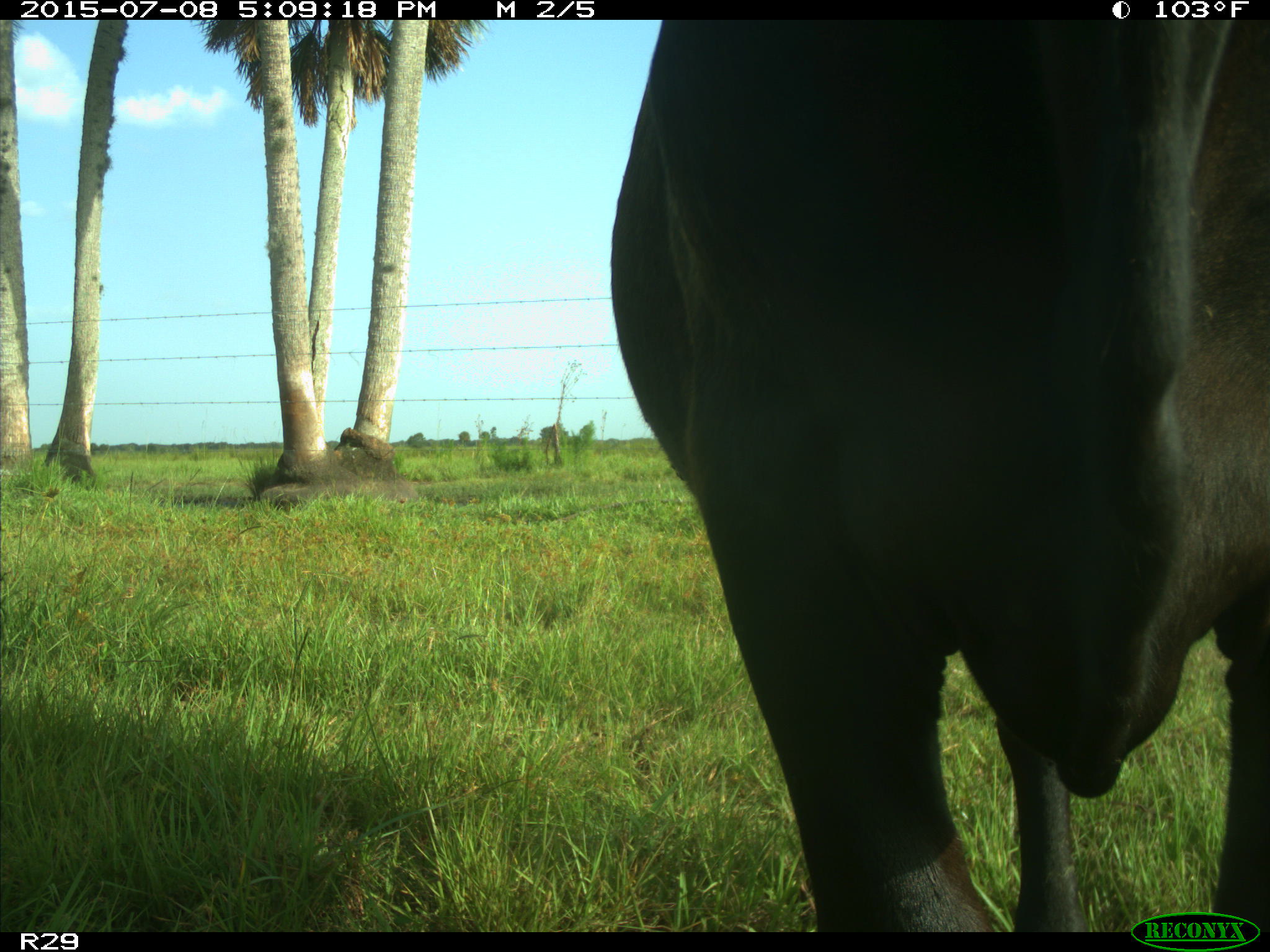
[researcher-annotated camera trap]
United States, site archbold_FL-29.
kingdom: Animalia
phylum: Chordata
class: Mammalia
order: Artiodactyla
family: Bovidae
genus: Bos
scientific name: Bos taurus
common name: domestic cow